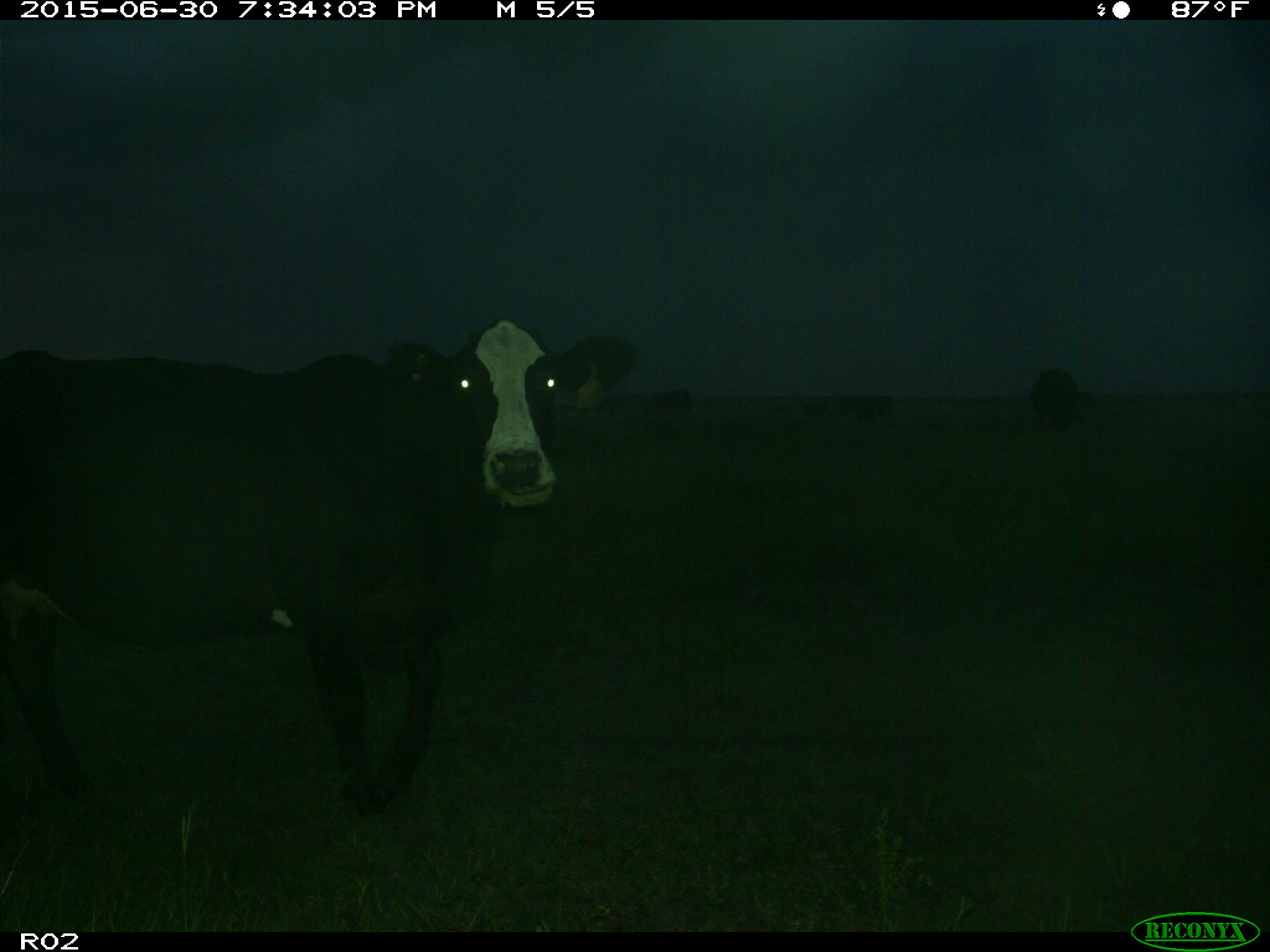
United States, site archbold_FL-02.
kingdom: Animalia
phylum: Chordata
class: Mammalia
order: Artiodactyla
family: Bovidae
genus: Bos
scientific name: Bos taurus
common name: domestic cow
Bos taurus (domestic cow).